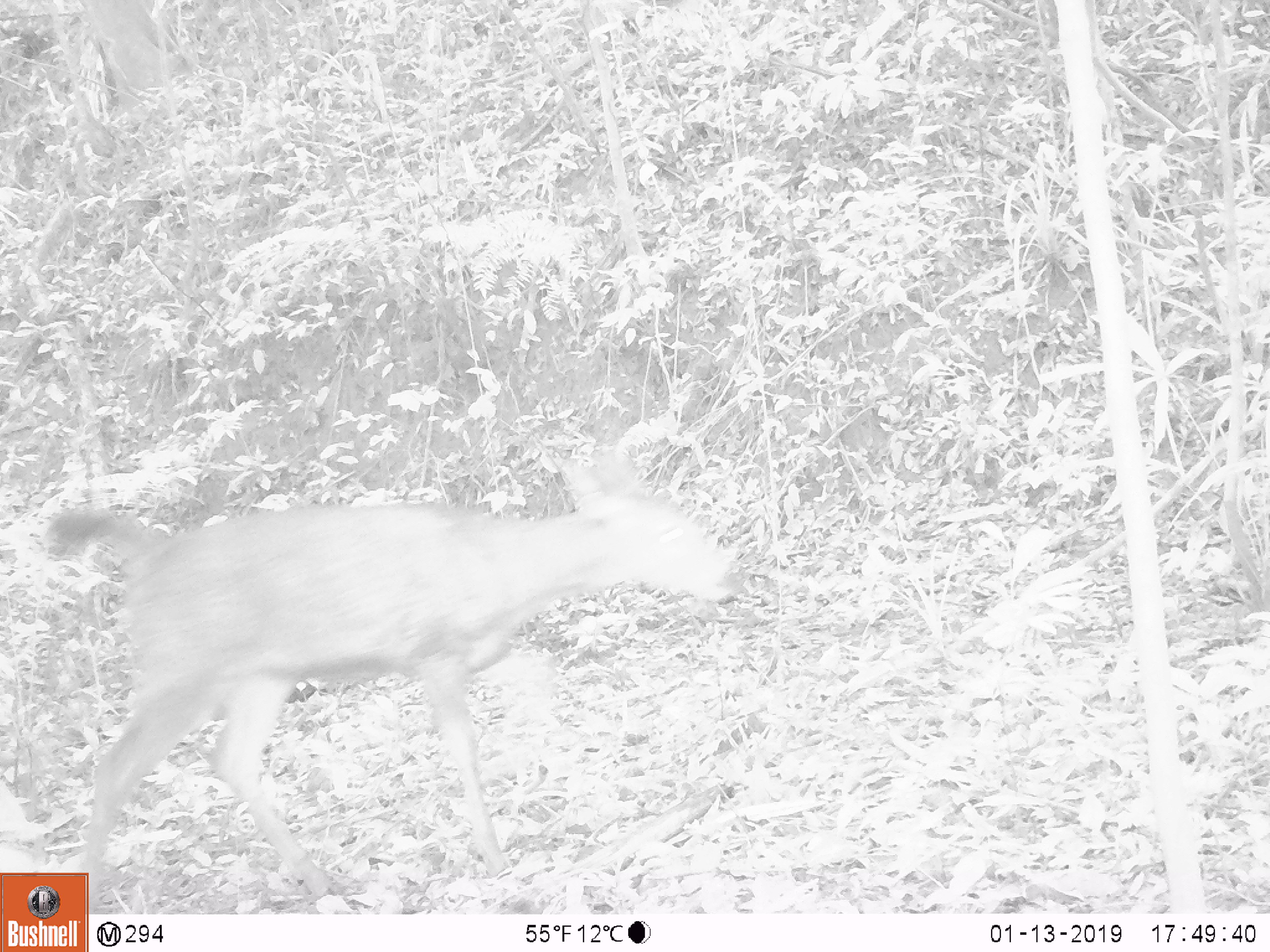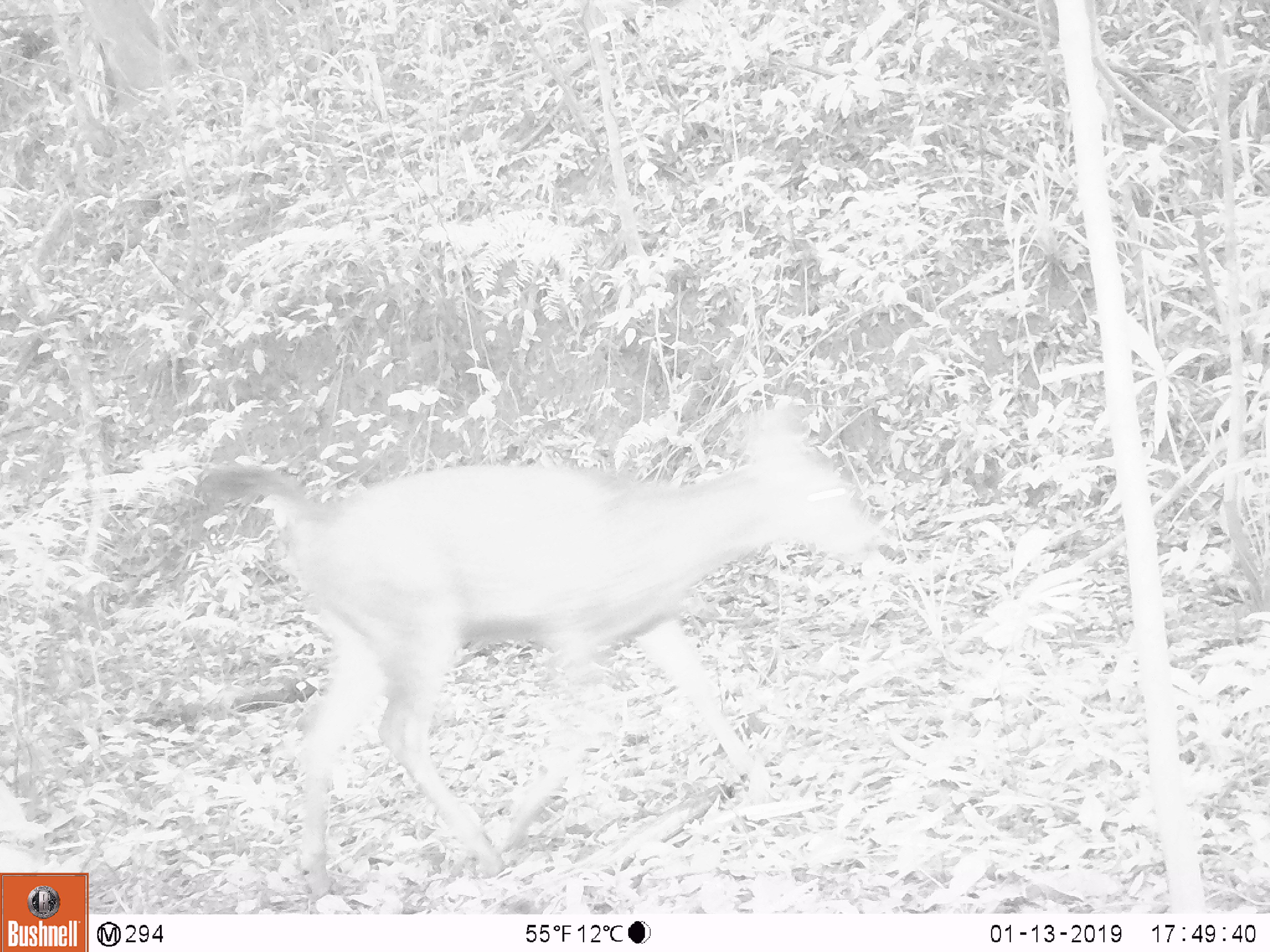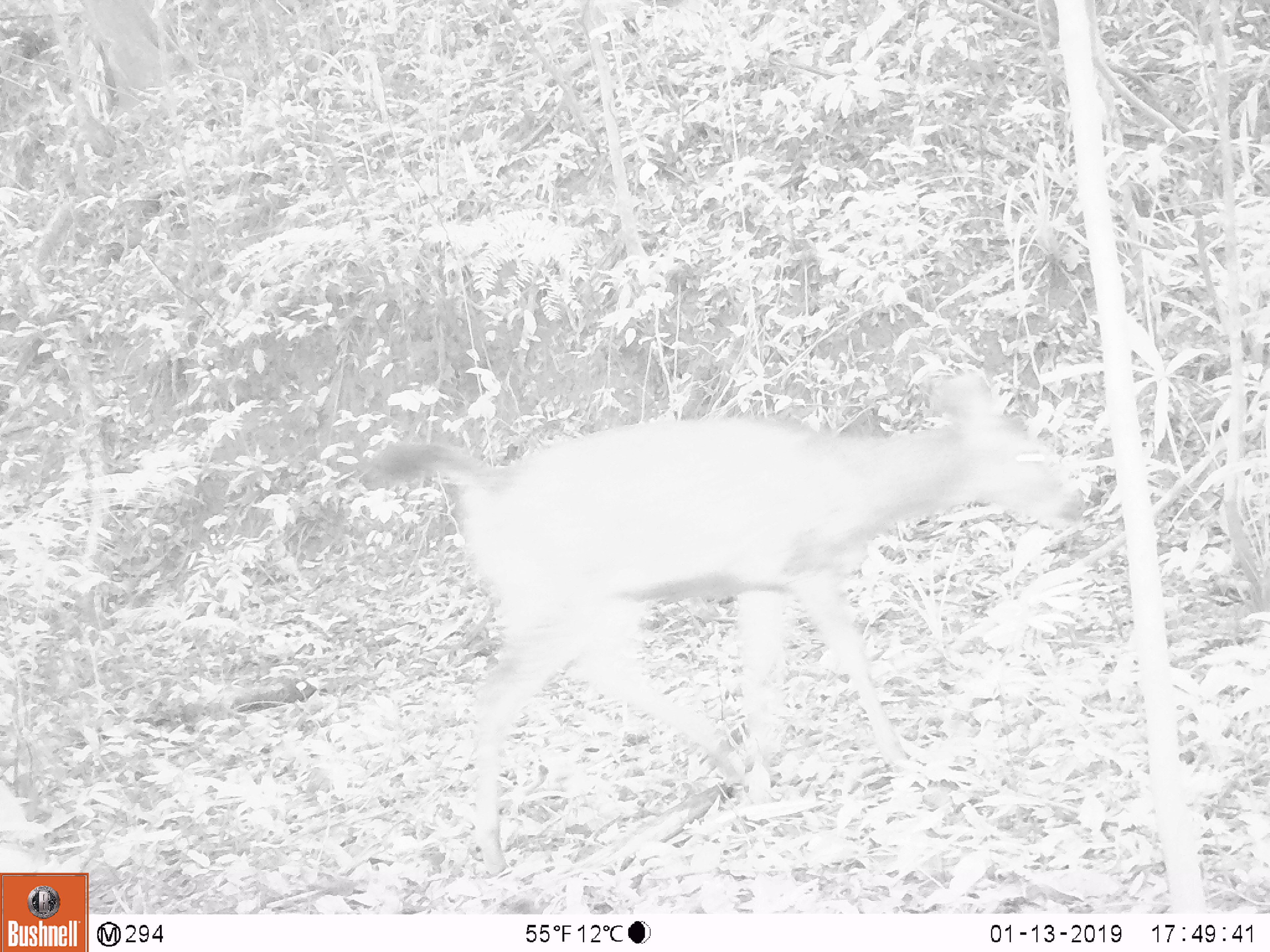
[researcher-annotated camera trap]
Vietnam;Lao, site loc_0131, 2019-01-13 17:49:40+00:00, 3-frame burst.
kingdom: Animalia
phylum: Chordata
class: Mammalia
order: Artiodactyla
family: Cervidae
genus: Rusa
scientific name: Rusa unicolor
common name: sambar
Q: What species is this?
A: Sambar (Rusa unicolor).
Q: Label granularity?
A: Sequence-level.